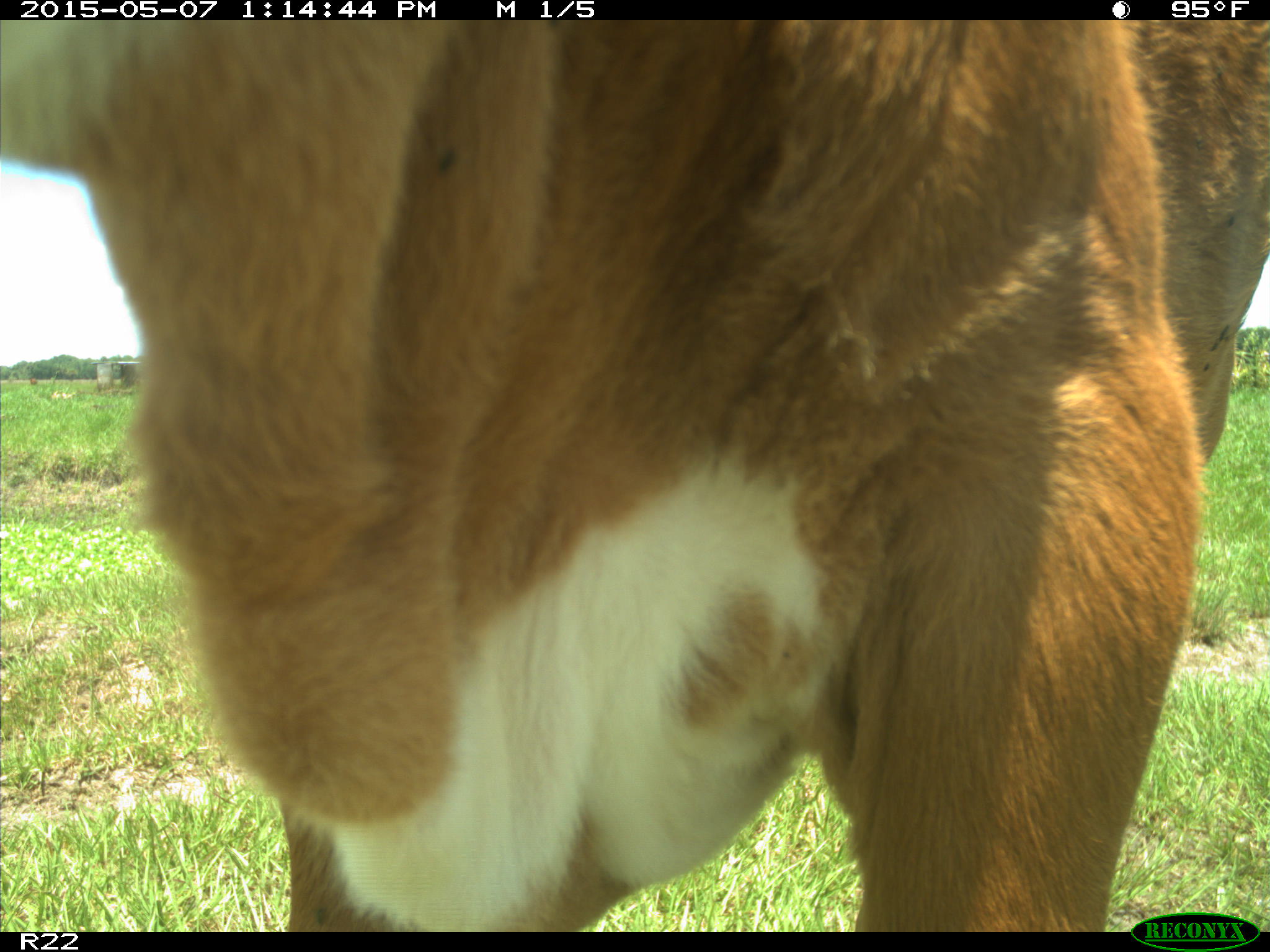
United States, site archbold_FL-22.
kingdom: Animalia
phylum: Chordata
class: Mammalia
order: Artiodactyla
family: Bovidae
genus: Bos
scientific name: Bos taurus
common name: domestic cow